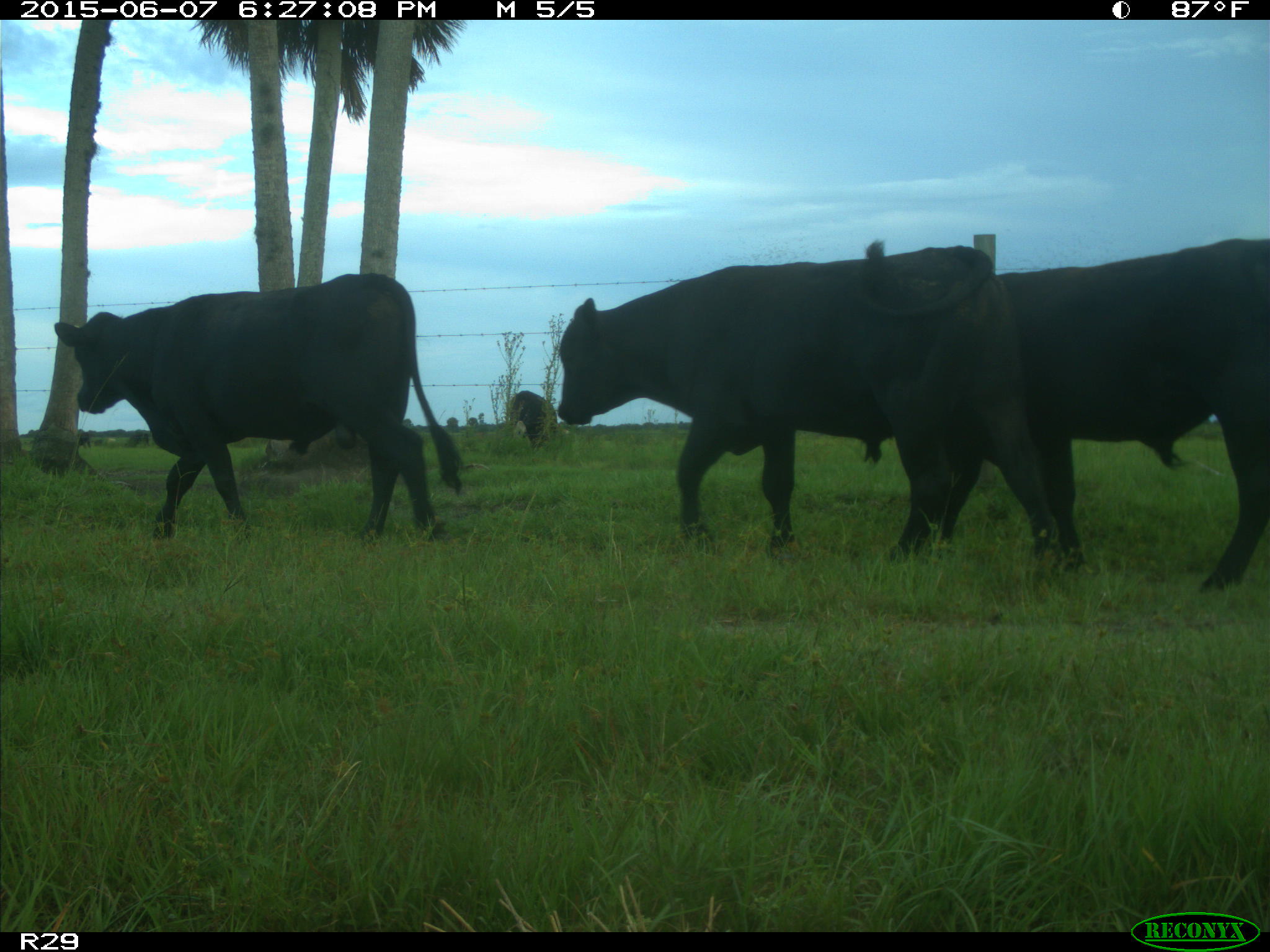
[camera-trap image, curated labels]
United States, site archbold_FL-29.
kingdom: Animalia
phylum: Chordata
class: Mammalia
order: Artiodactyla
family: Bovidae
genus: Bos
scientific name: Bos taurus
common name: domestic cow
Bos taurus (domestic cow).